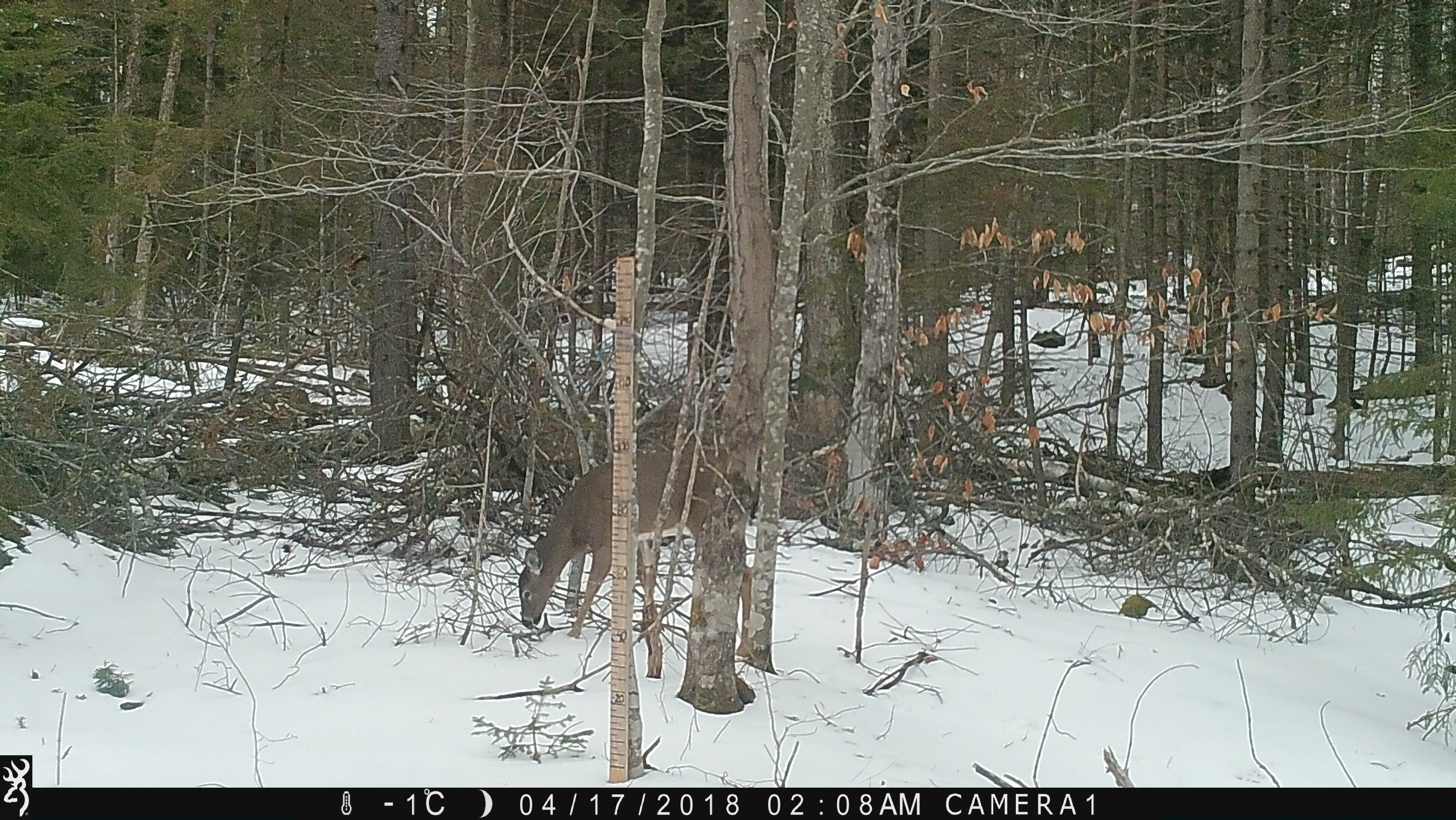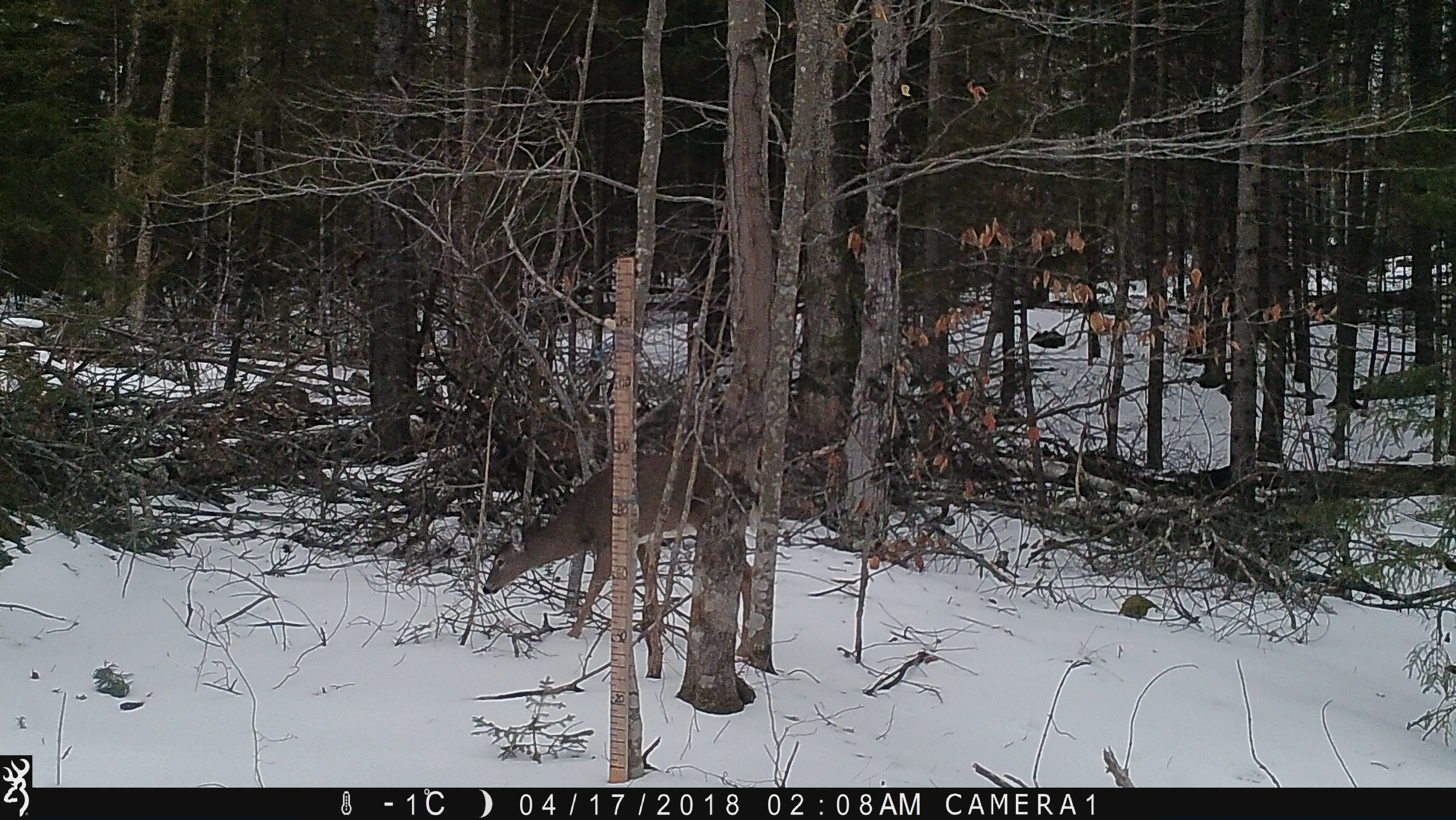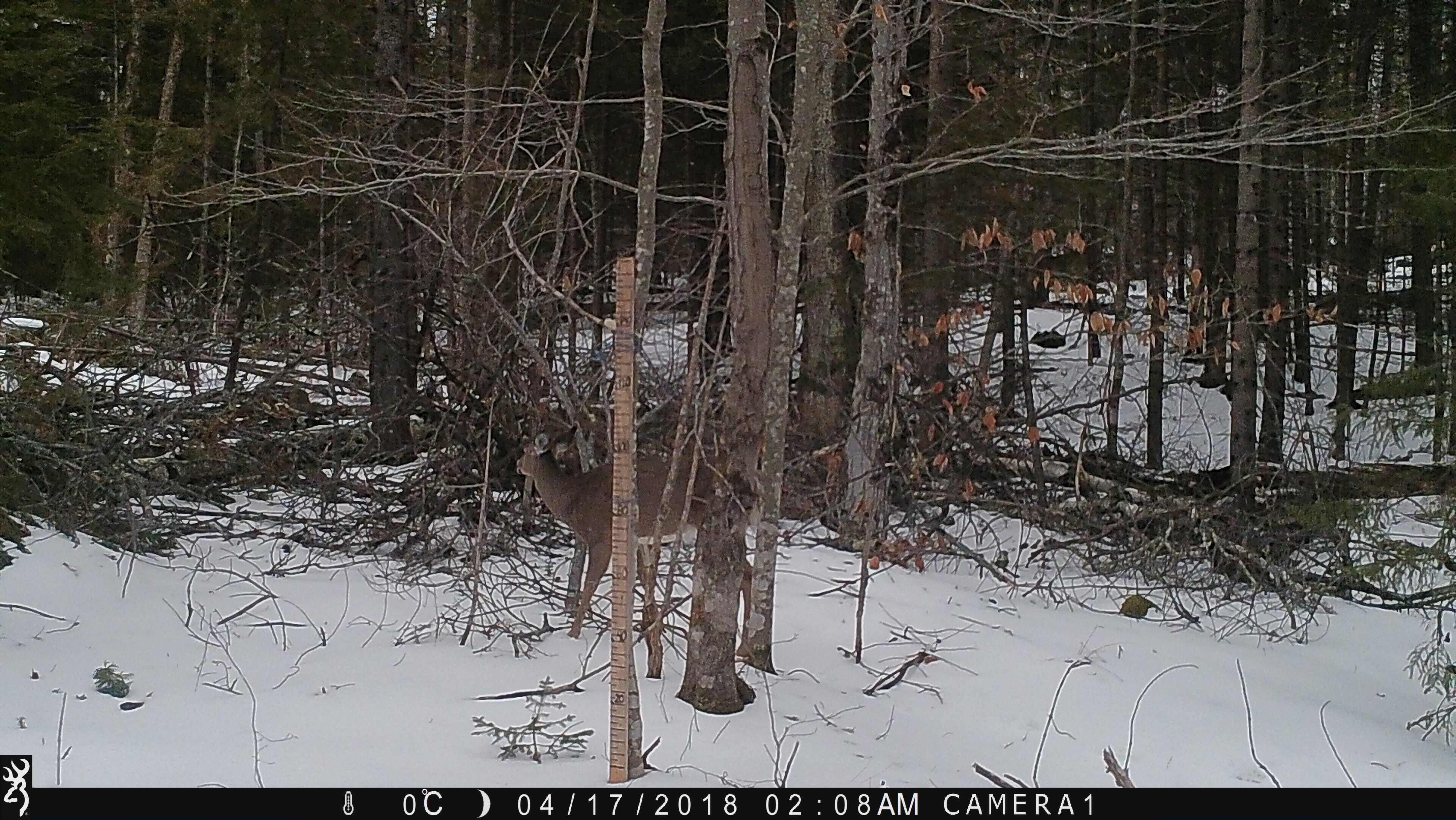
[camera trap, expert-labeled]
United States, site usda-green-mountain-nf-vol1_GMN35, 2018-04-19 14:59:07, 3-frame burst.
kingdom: Animalia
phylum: Chordata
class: Mammalia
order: Artiodactyla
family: Cervidae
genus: Odocoileus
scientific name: Odocoileus virginianus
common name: white-tailed deer